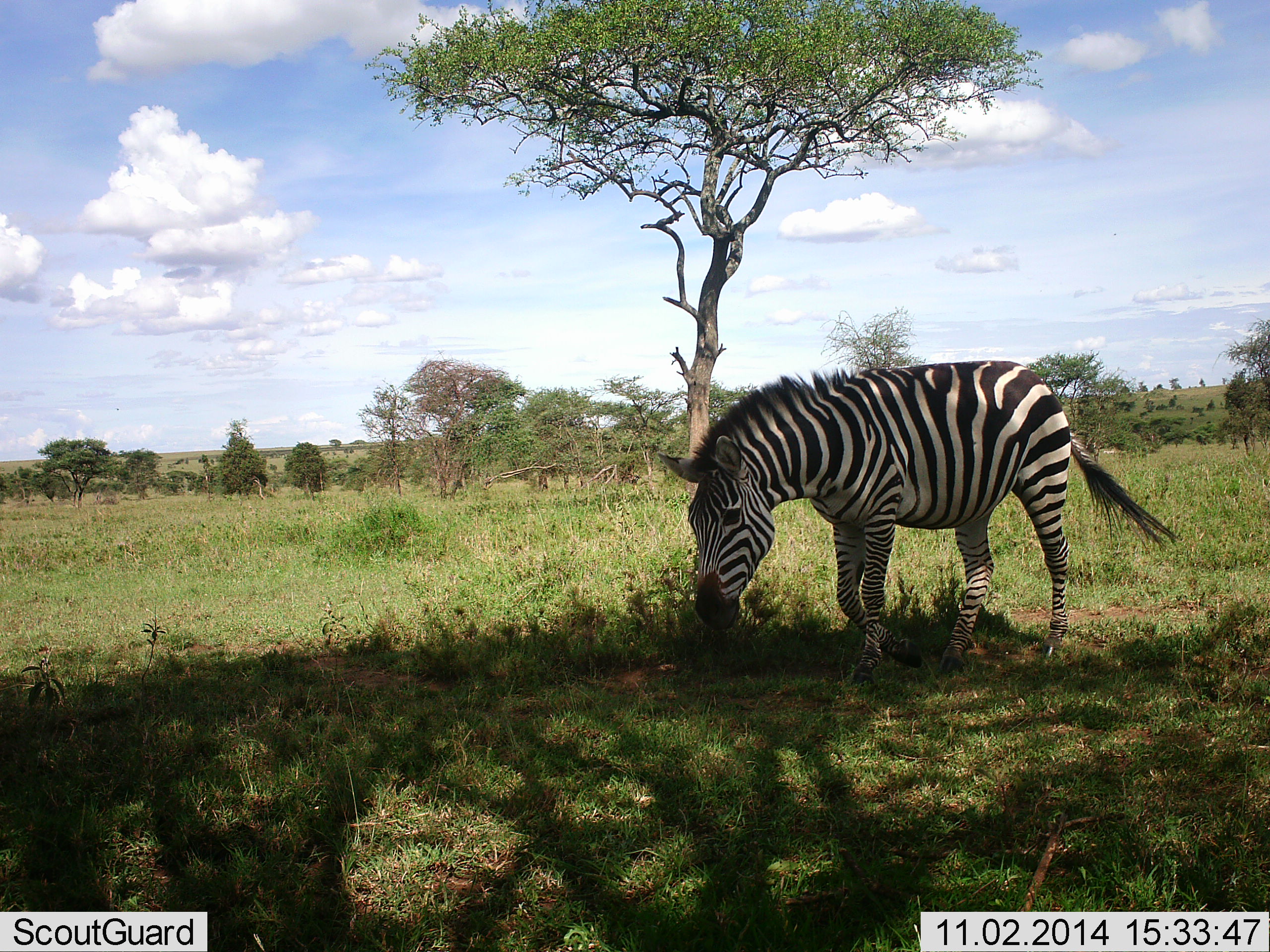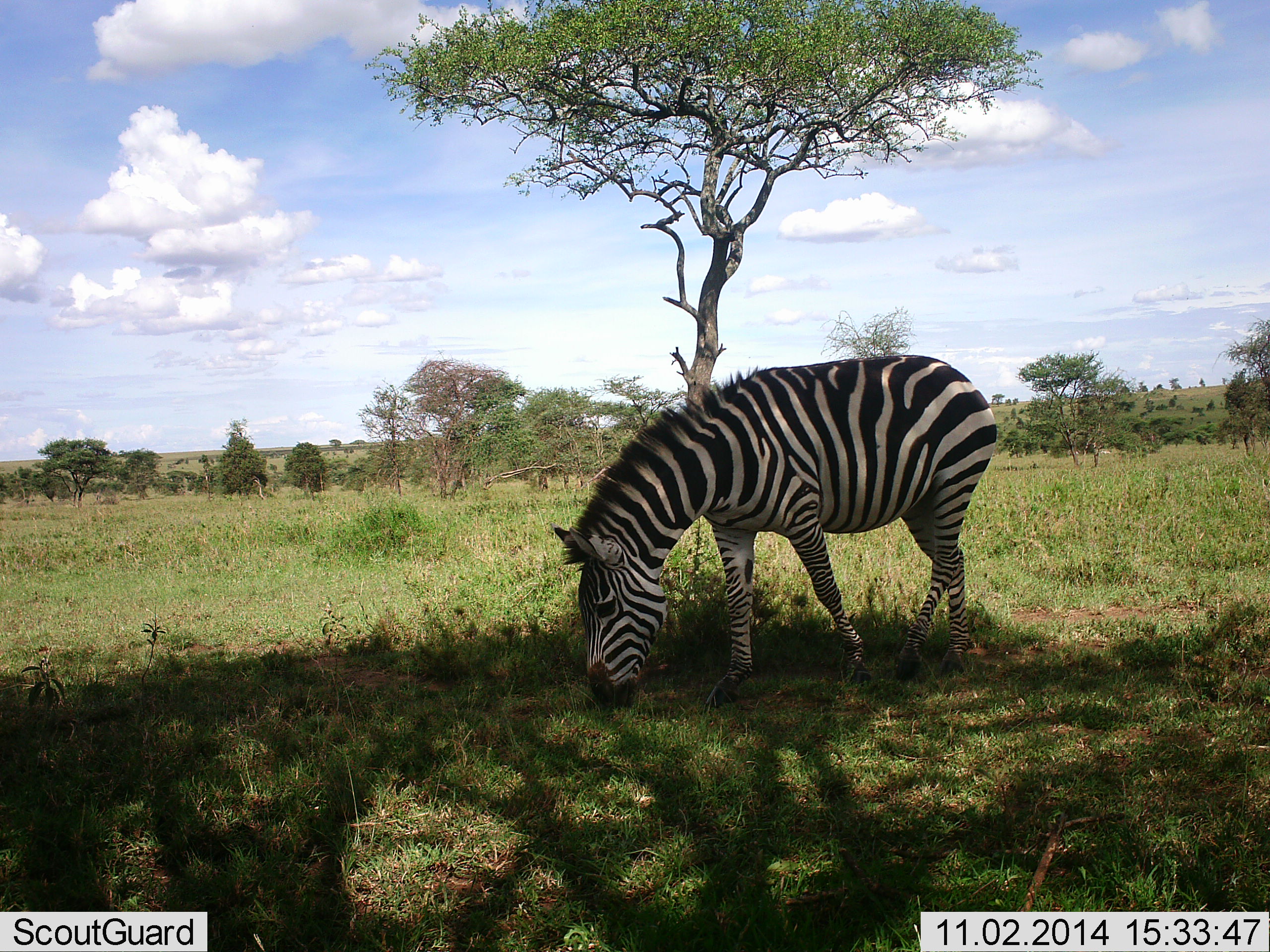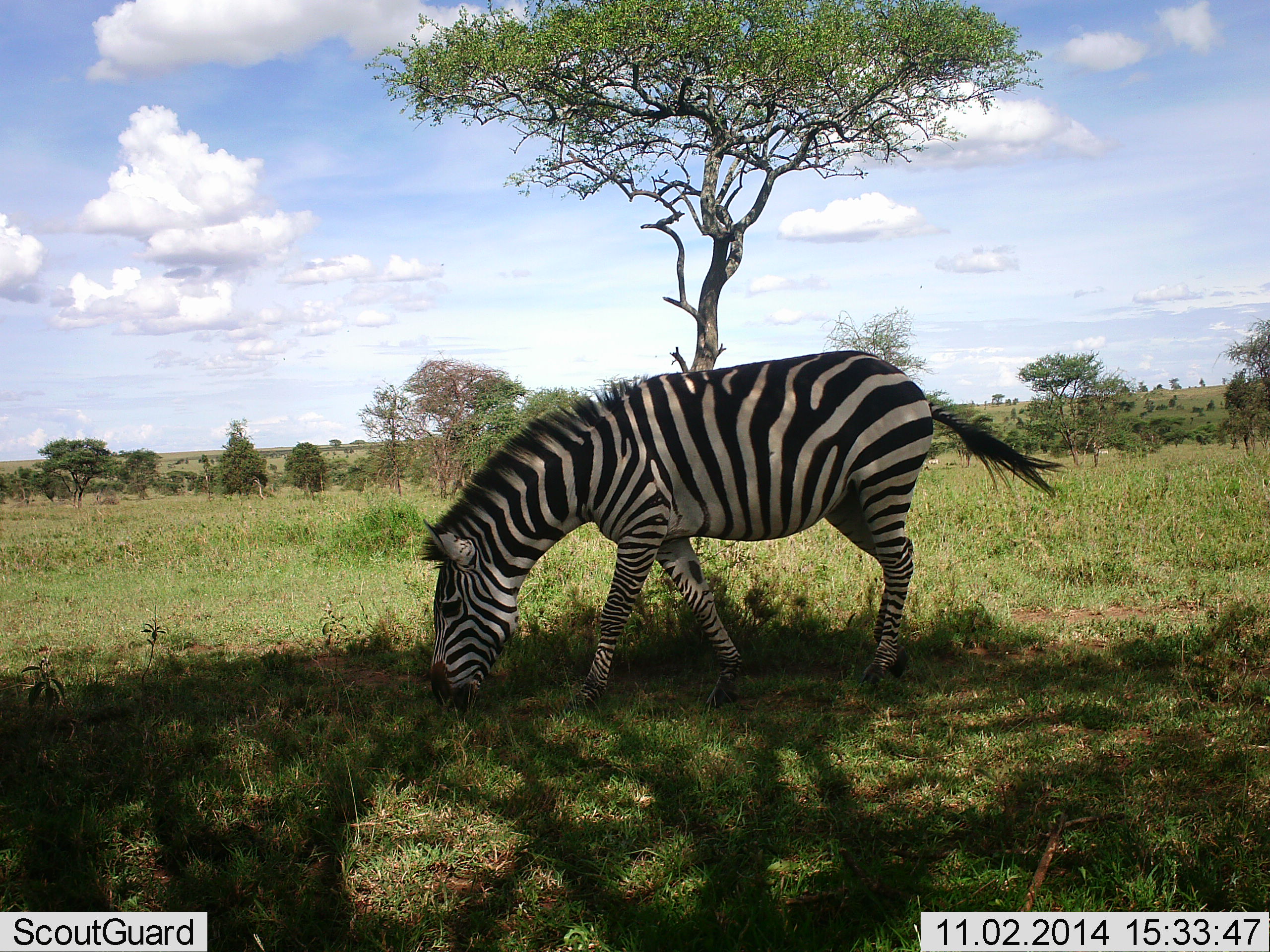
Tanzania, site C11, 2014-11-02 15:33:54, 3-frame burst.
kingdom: Animalia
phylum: Chordata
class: Mammalia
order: Perissodactyla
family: Equidae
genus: Equus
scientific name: Equus quagga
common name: plains zebra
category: zebra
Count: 1.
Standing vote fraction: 0%.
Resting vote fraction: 0%.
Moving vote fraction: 40%.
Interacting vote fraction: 0%.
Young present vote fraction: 0%.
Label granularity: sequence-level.